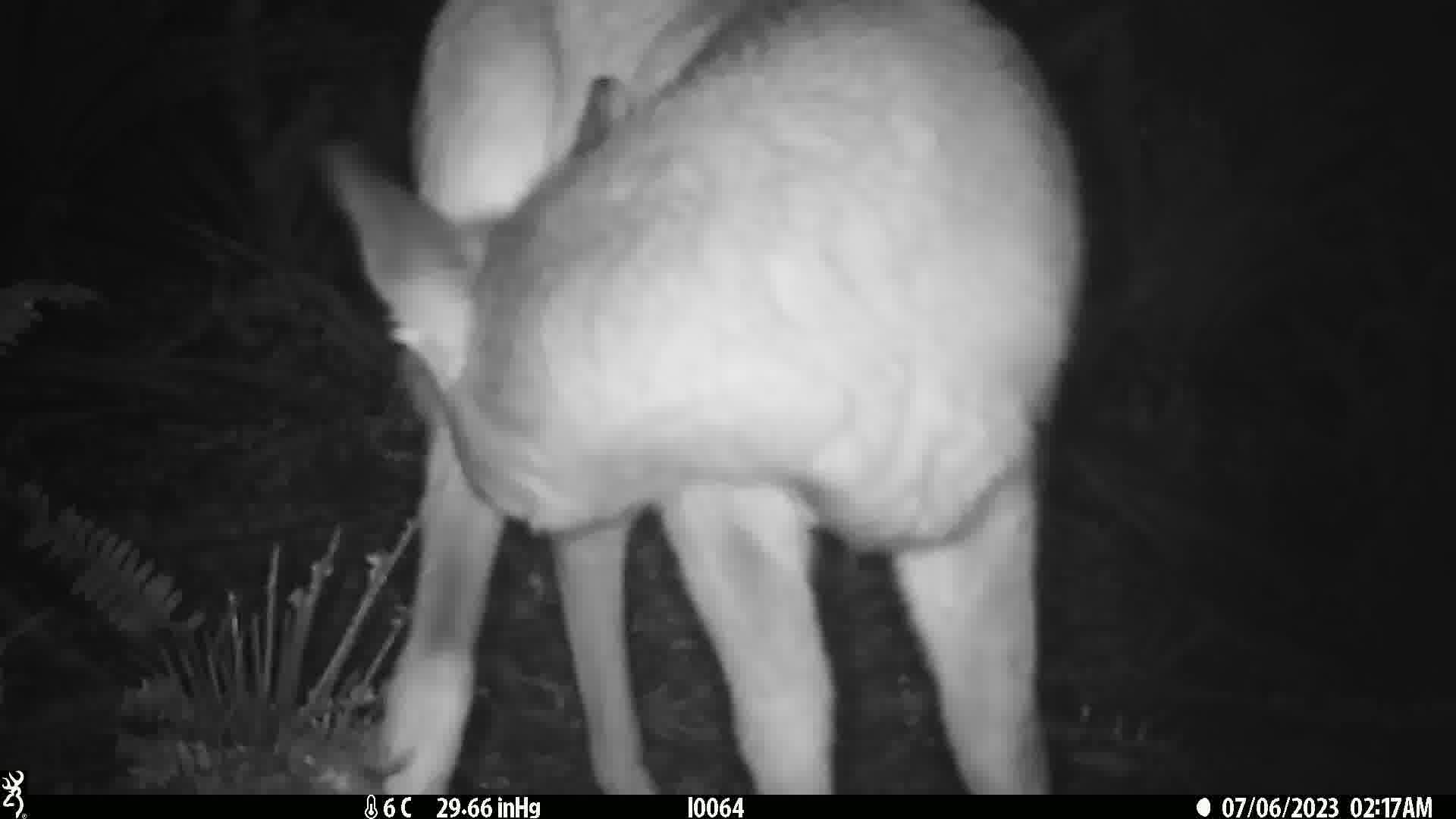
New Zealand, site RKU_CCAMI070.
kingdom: Animalia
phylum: Chordata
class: Mammalia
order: Artiodactyla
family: Cervidae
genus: Odocoileus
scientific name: Odocoileus virginianus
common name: white-tailed deer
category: white tailed deer